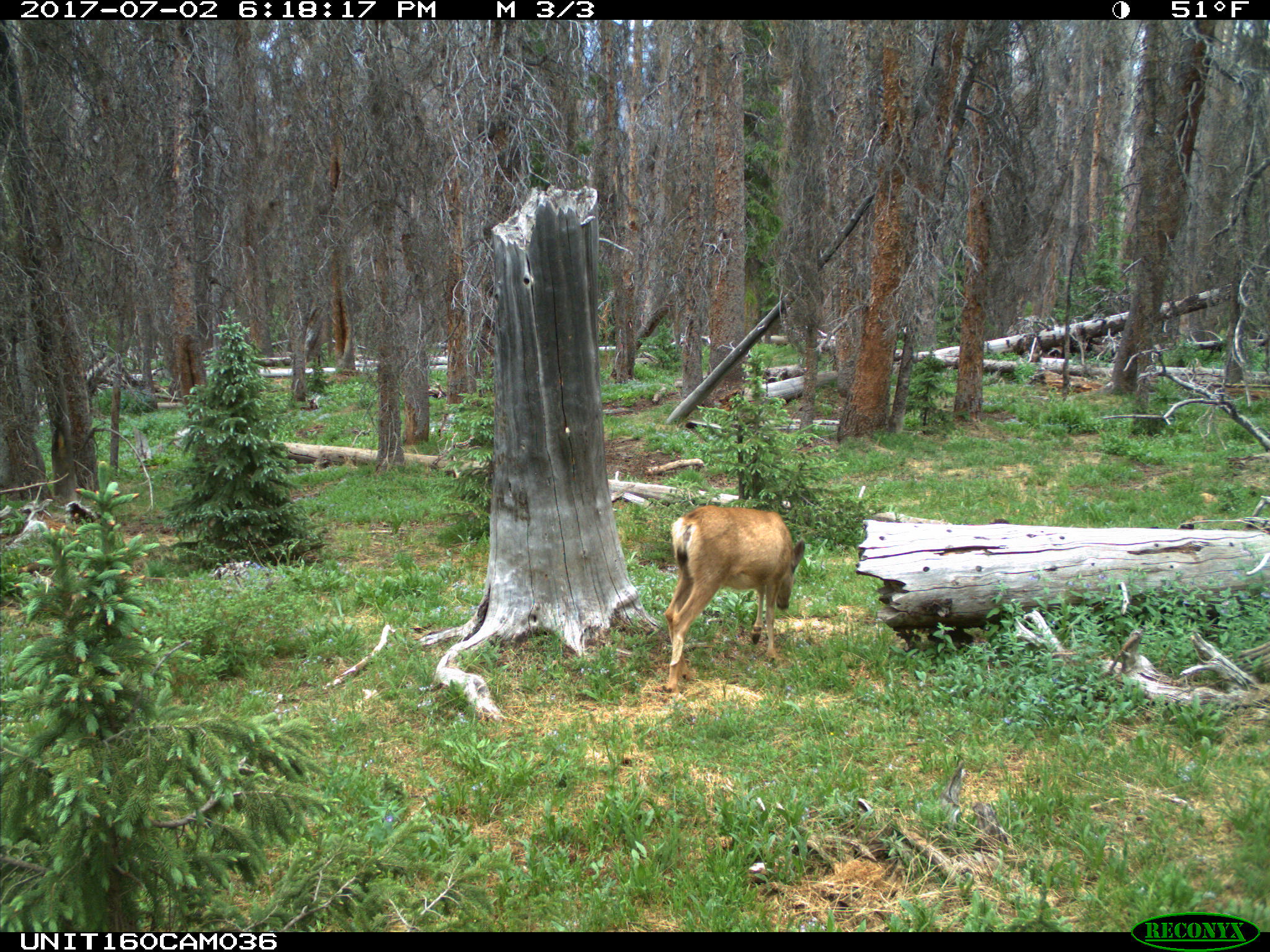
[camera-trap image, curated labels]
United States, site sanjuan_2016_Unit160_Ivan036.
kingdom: Animalia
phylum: Chordata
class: Mammalia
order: Artiodactyla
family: Cervidae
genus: Odocoileus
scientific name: Odocoileus hemionus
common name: mule deer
Odocoileus hemionus (mule deer).